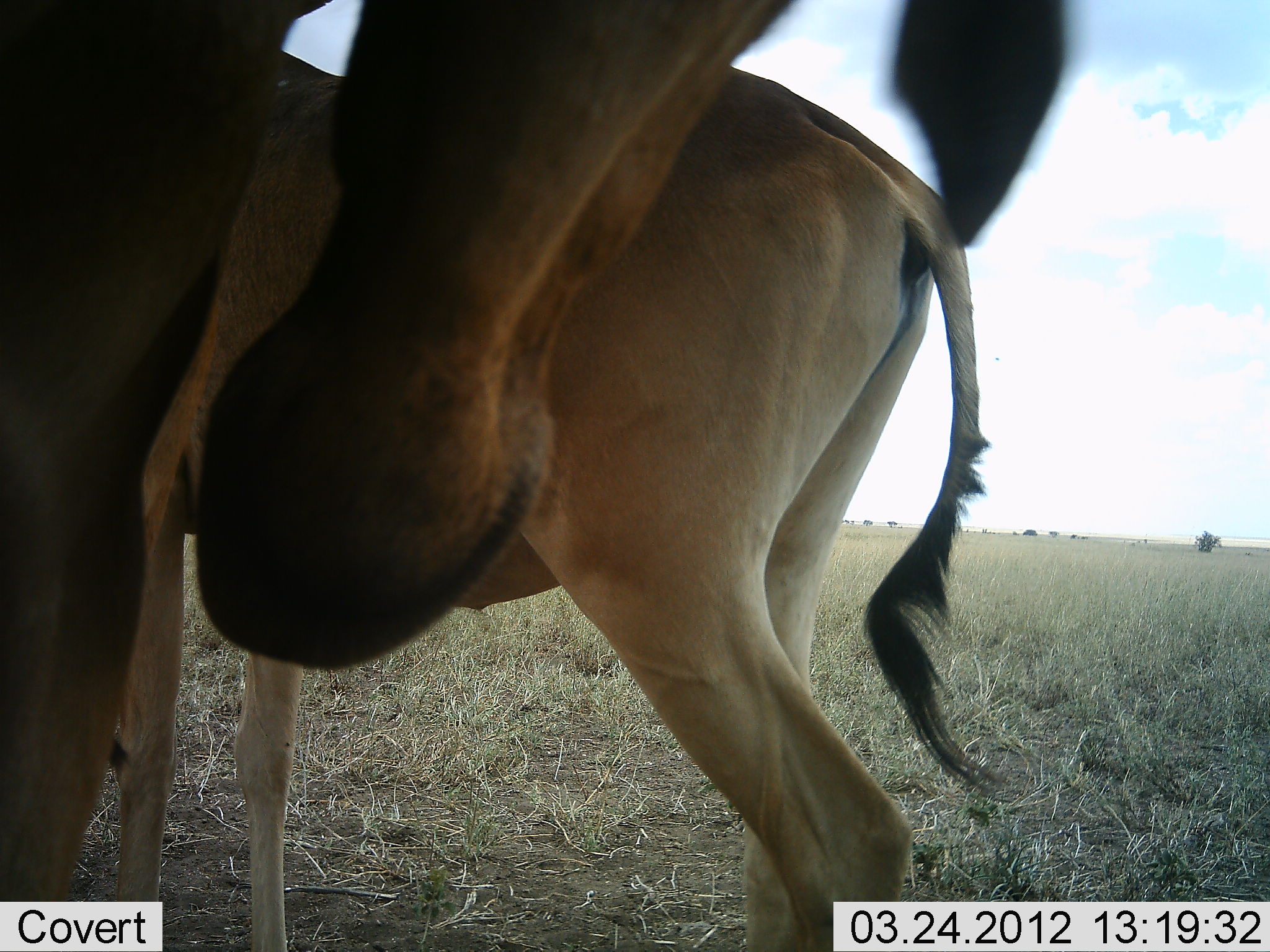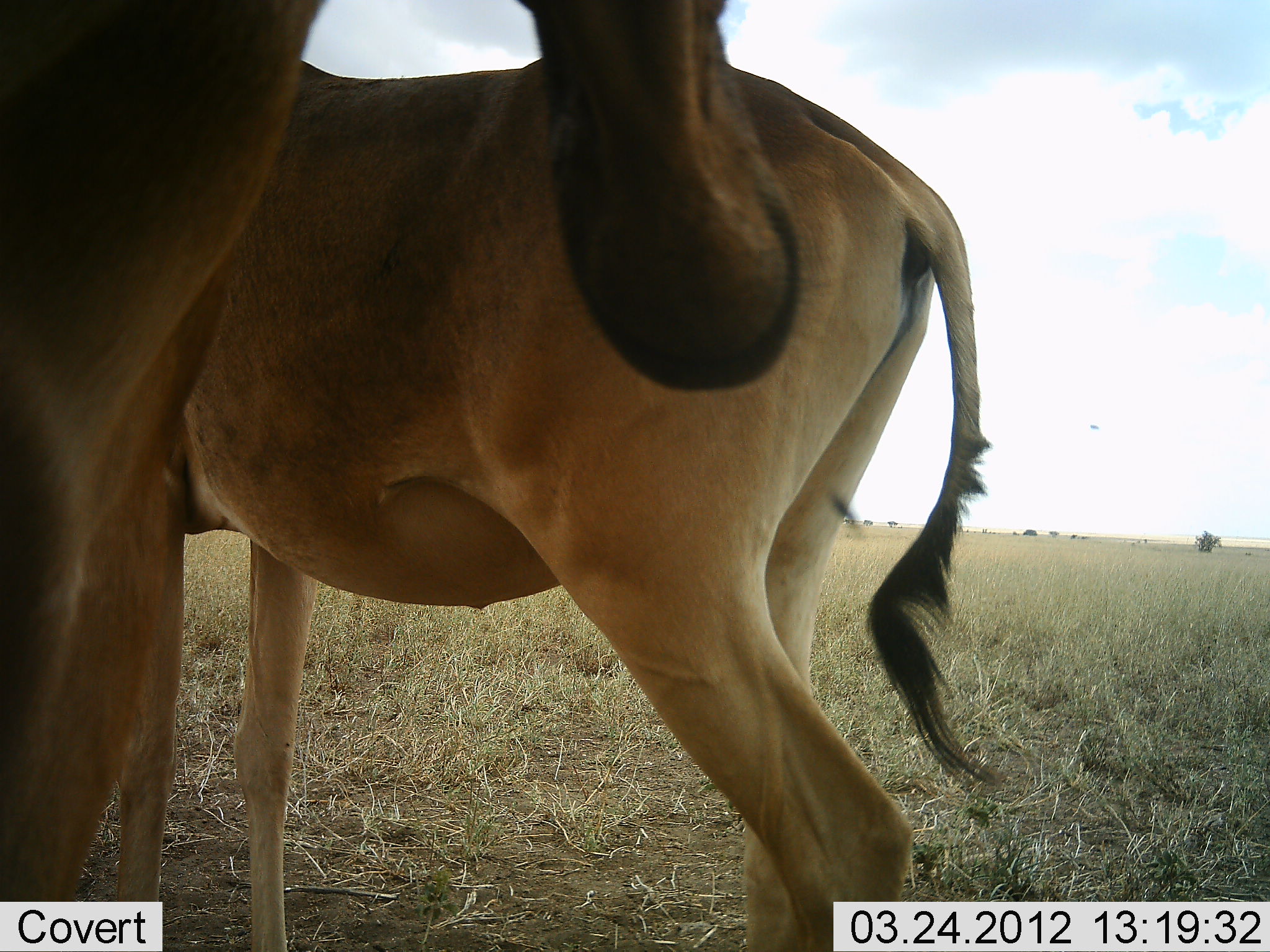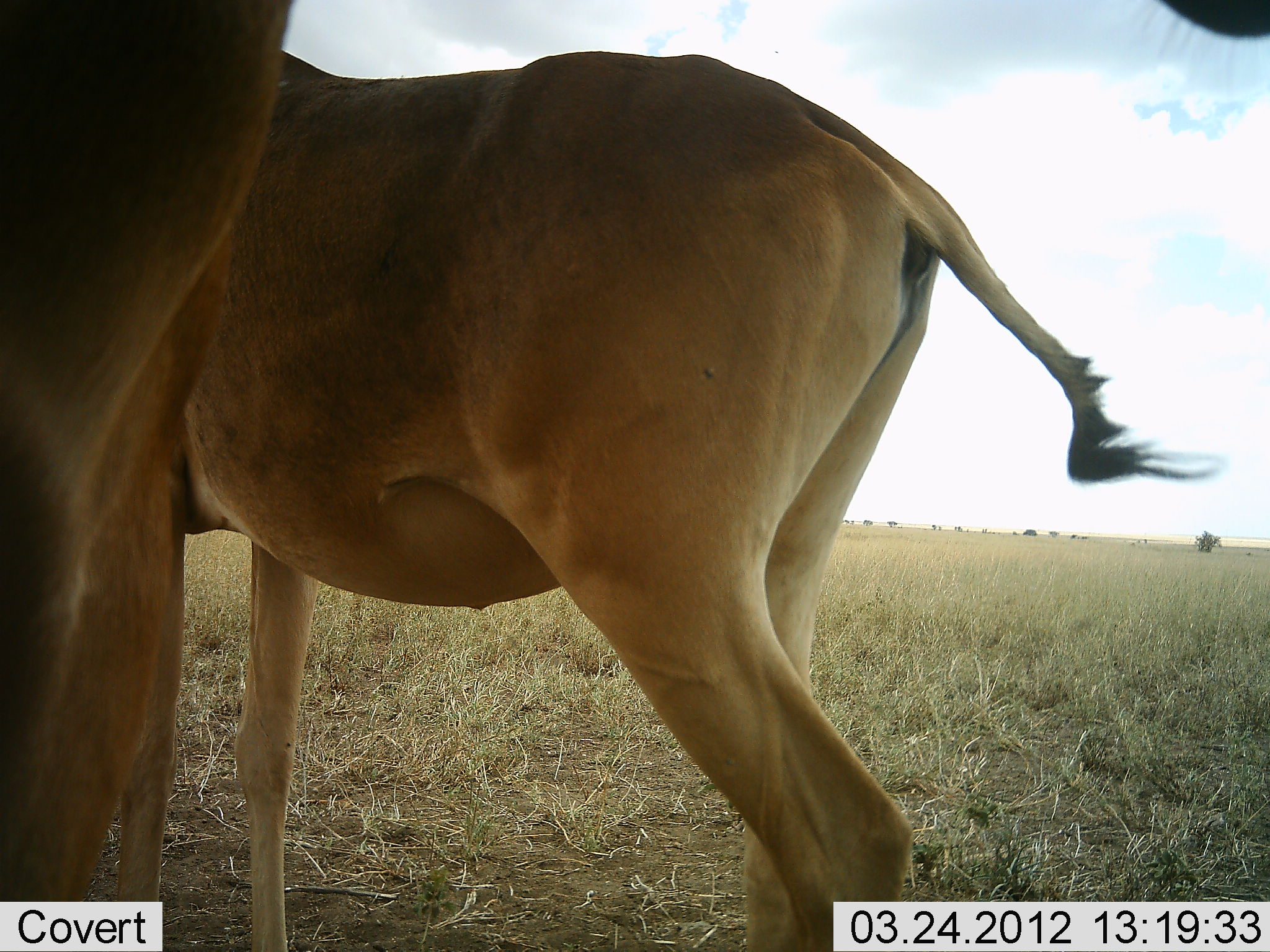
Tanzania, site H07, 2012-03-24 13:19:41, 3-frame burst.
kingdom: Animalia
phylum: Chordata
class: Mammalia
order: Artiodactyla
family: Bovidae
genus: Alcelaphus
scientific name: Alcelaphus buselaphus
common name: hartebeest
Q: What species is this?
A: Hartebeest (Alcelaphus buselaphus).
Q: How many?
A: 2.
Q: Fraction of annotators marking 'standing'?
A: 100%.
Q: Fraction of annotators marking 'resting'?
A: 7%.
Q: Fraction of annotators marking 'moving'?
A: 0%.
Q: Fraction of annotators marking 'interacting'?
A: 0%.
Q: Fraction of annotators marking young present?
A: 7%.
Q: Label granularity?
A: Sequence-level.